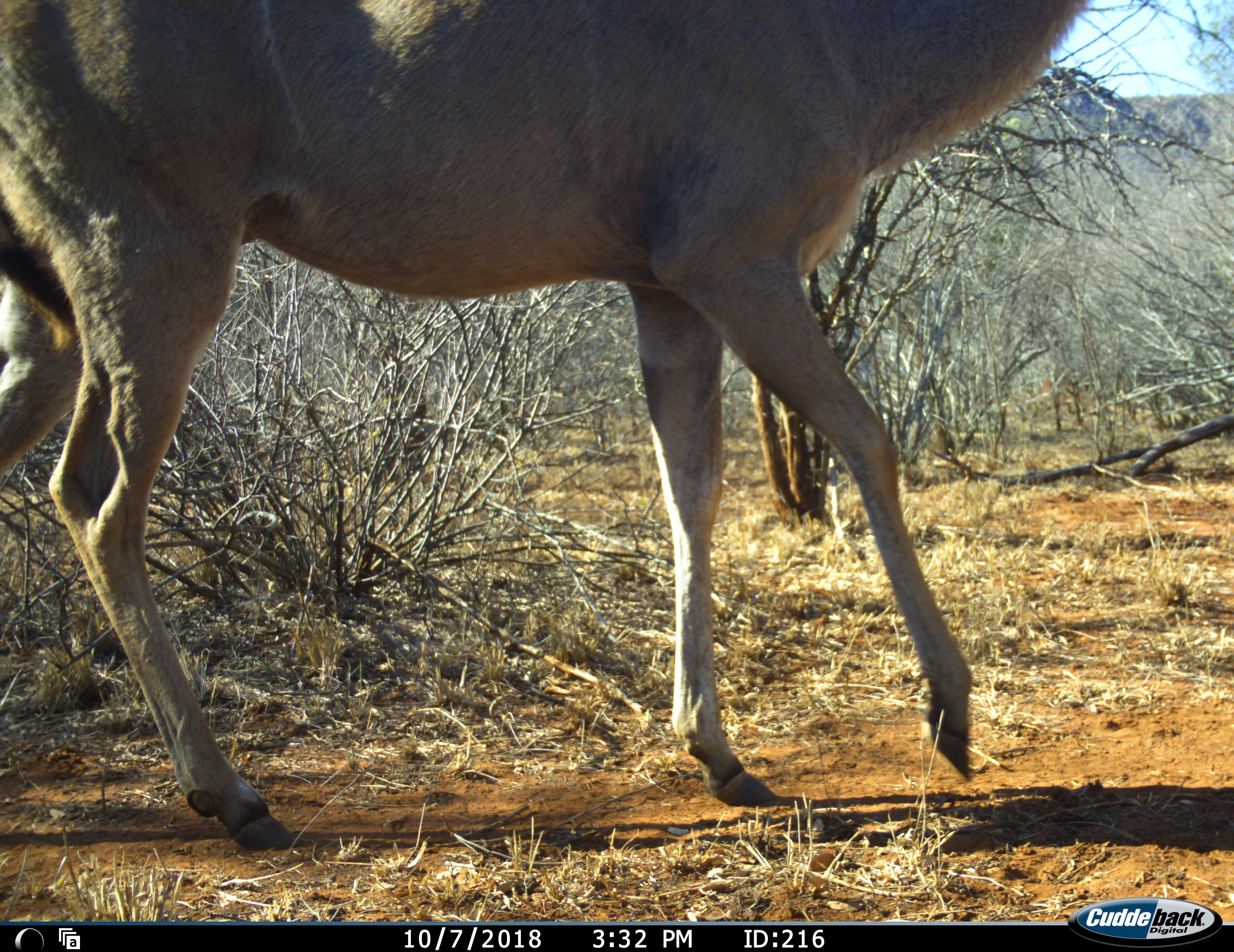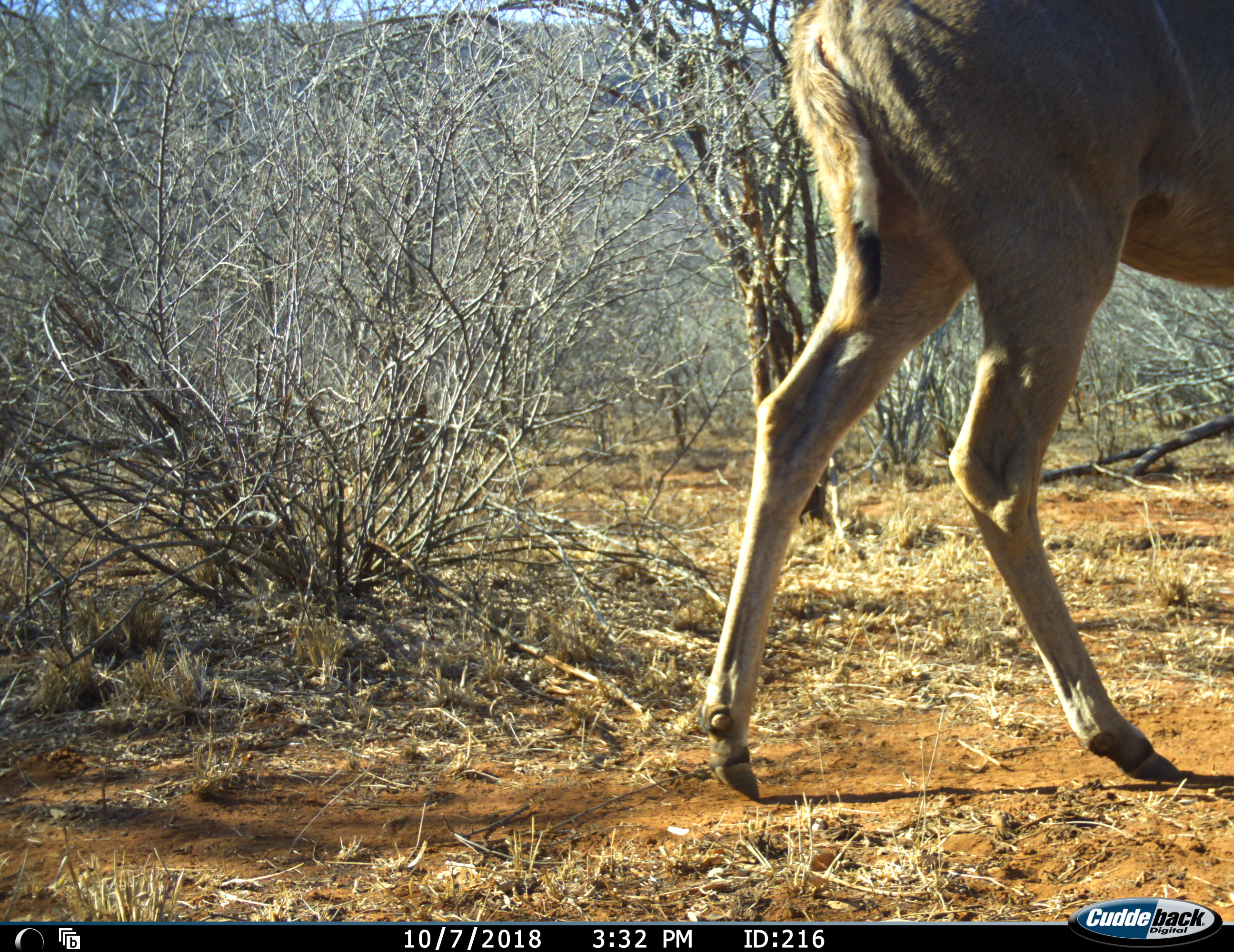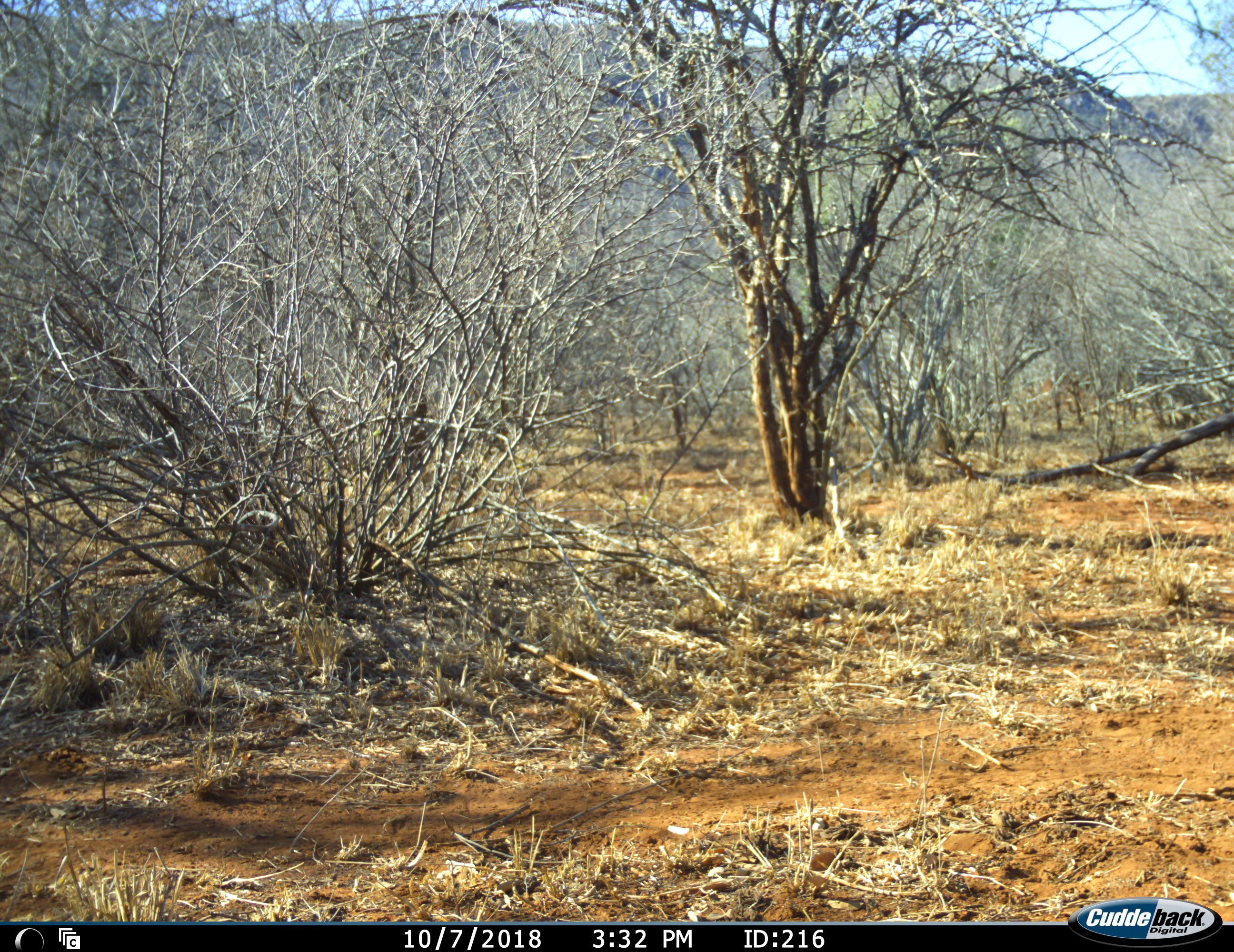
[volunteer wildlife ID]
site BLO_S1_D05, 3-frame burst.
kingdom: Animalia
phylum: Chordata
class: Mammalia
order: Artiodactyla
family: Bovidae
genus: Tragelaphus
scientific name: Tragelaphus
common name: kudu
Kudu (Tragelaphus), count 1. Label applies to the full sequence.